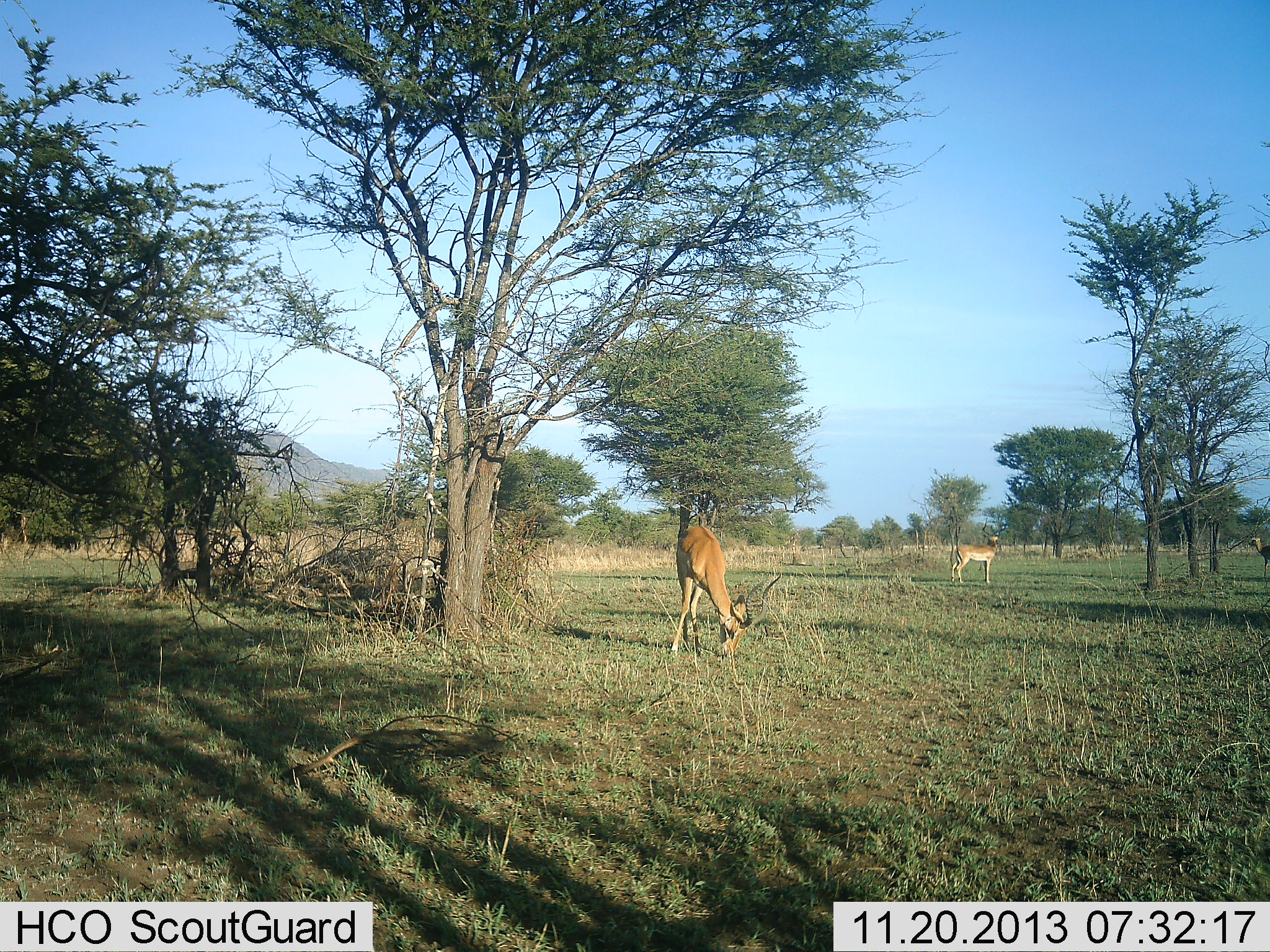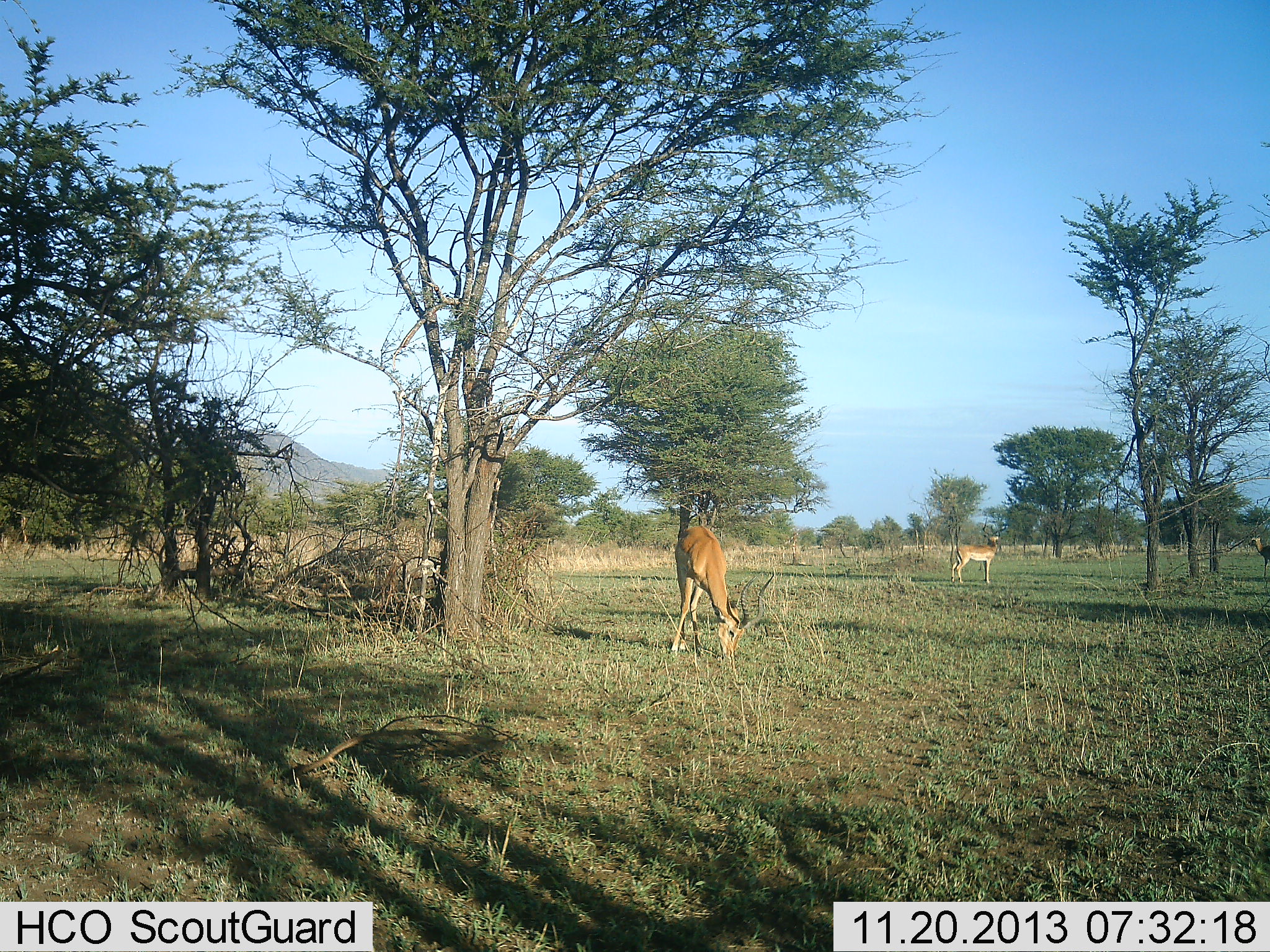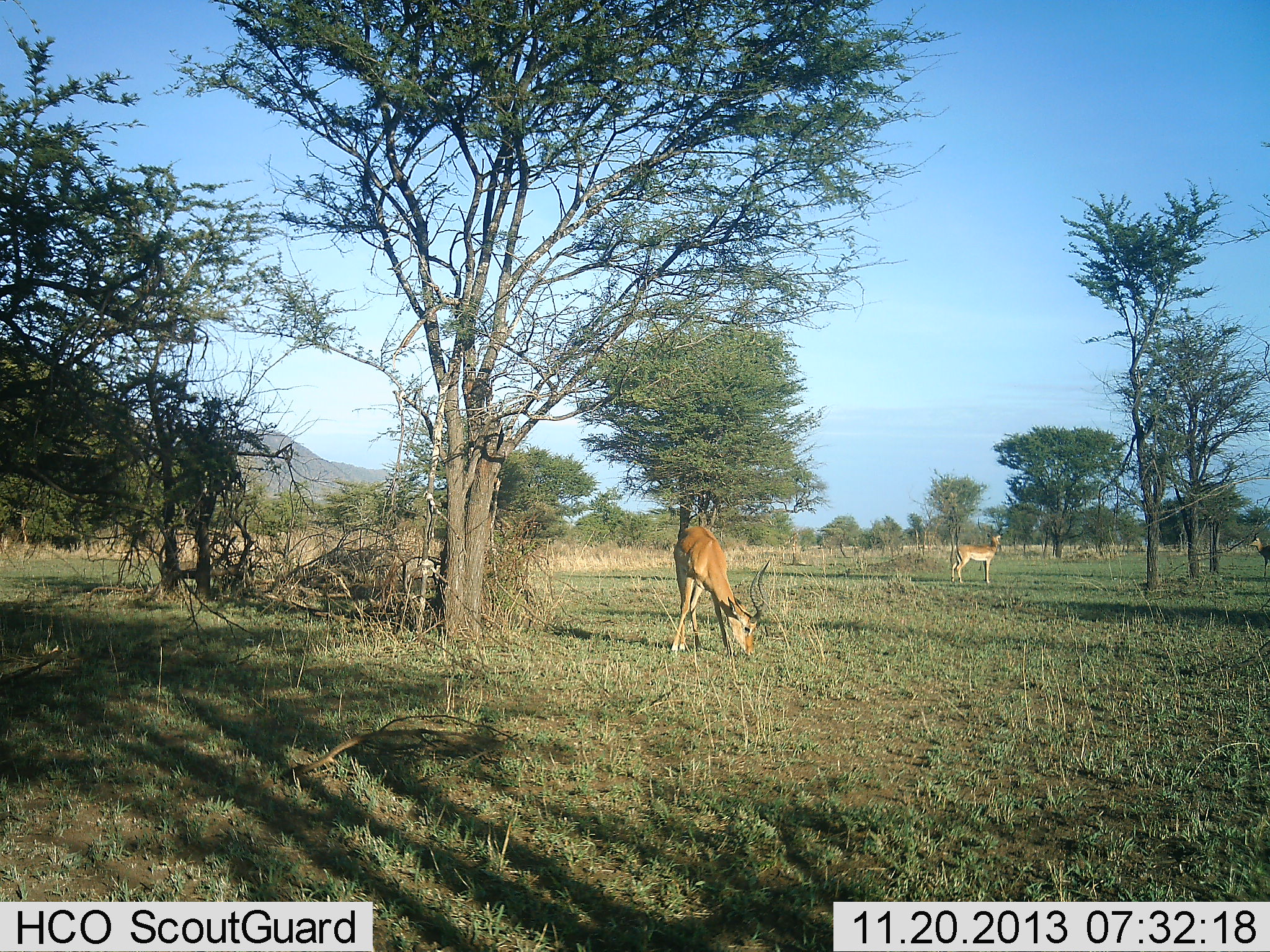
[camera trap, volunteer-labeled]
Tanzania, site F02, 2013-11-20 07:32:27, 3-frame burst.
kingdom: Animalia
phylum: Chordata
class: Mammalia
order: Artiodactyla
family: Bovidae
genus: Aepyceros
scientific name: Aepyceros melampus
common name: impala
Impala (Aepyceros melampus), count 2. Behavior (volunteer vote fractions): standing 100%, resting 0%, moving 0%, interacting 0%. Young present (vote fraction): 0%. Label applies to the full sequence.